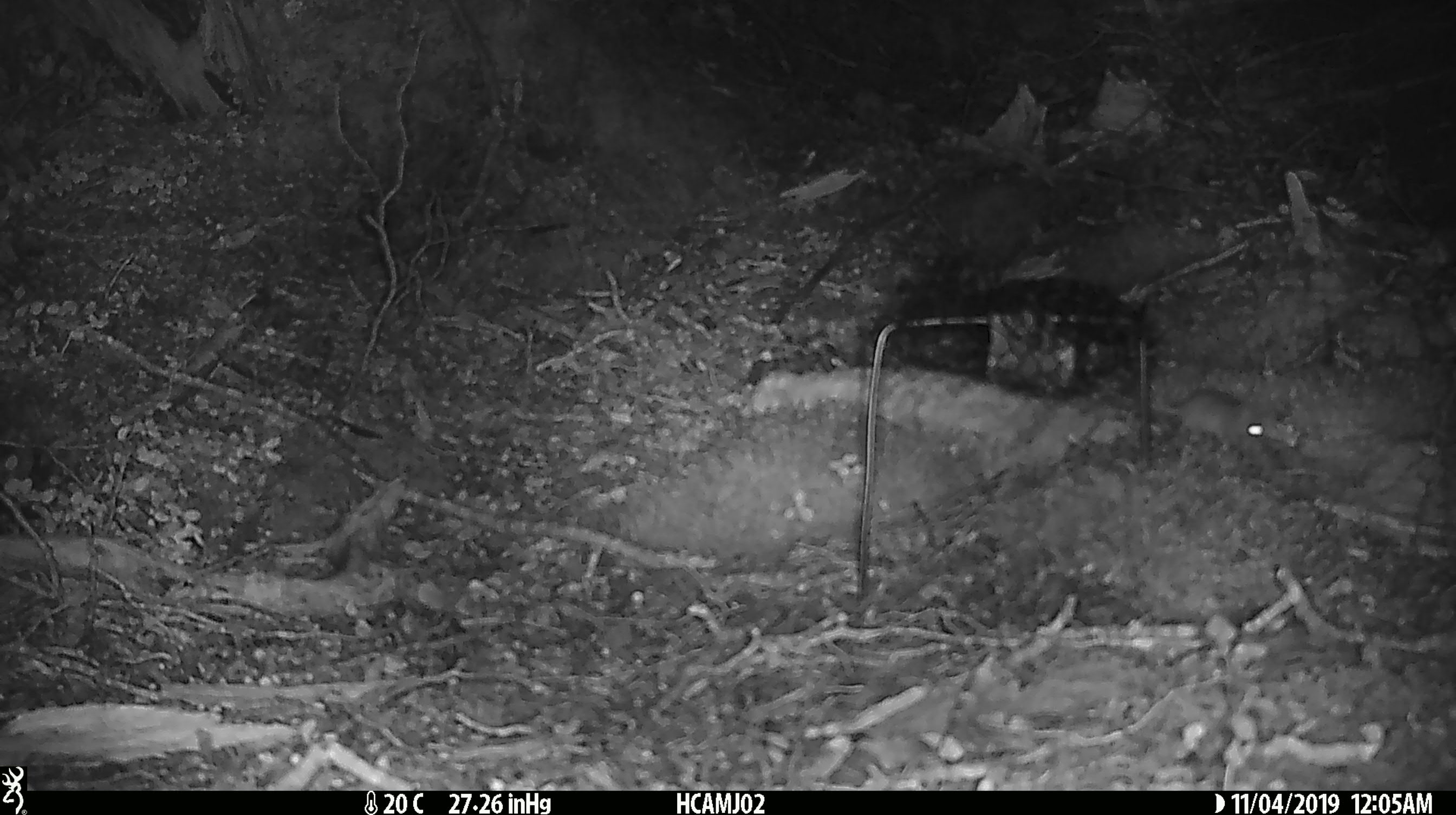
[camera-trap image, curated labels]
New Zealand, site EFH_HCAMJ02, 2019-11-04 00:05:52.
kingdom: Animalia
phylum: Chordata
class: Mammalia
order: Rodentia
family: Muridae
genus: Mus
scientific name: Mus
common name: mouse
Mouse (Mus).